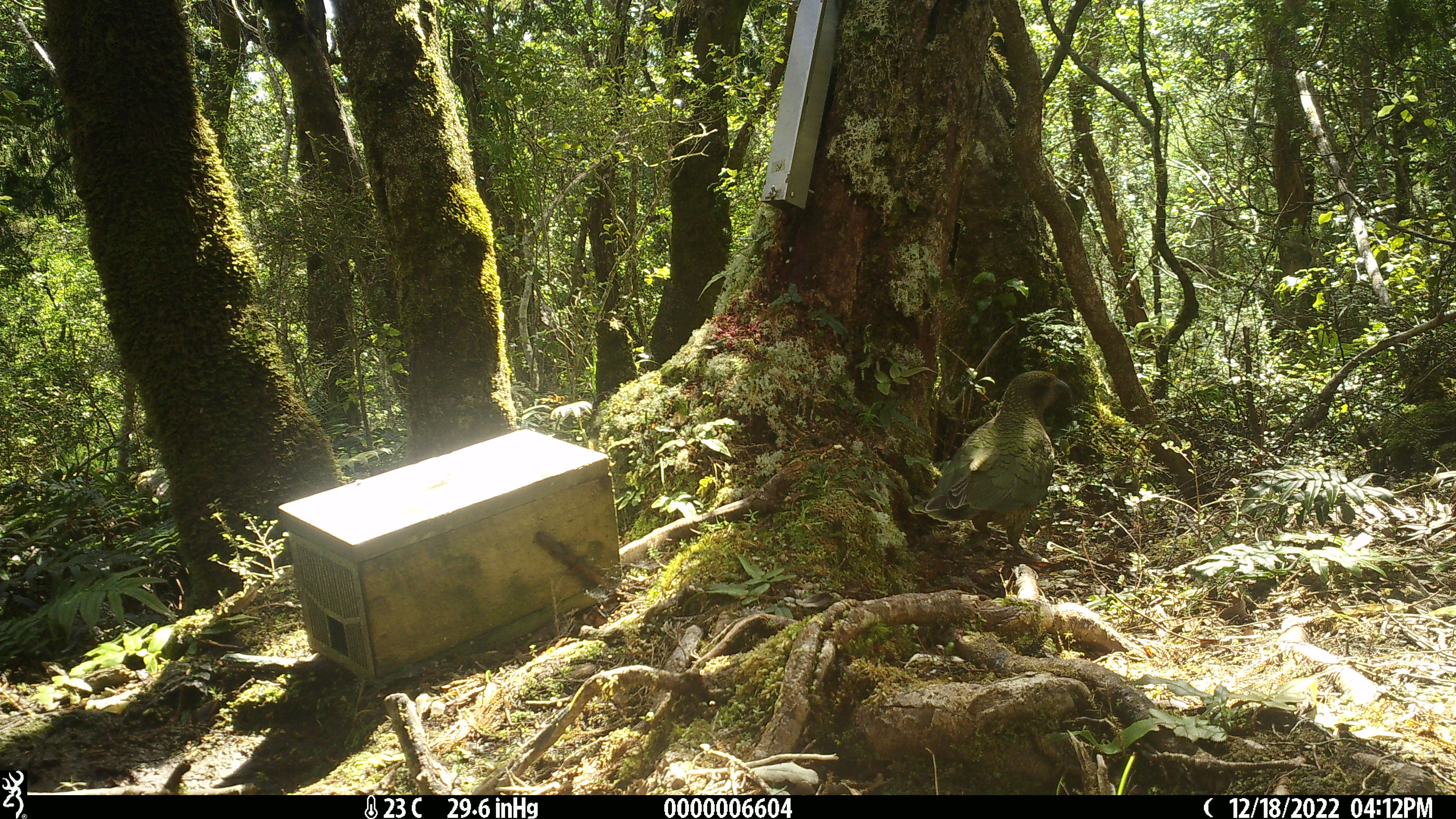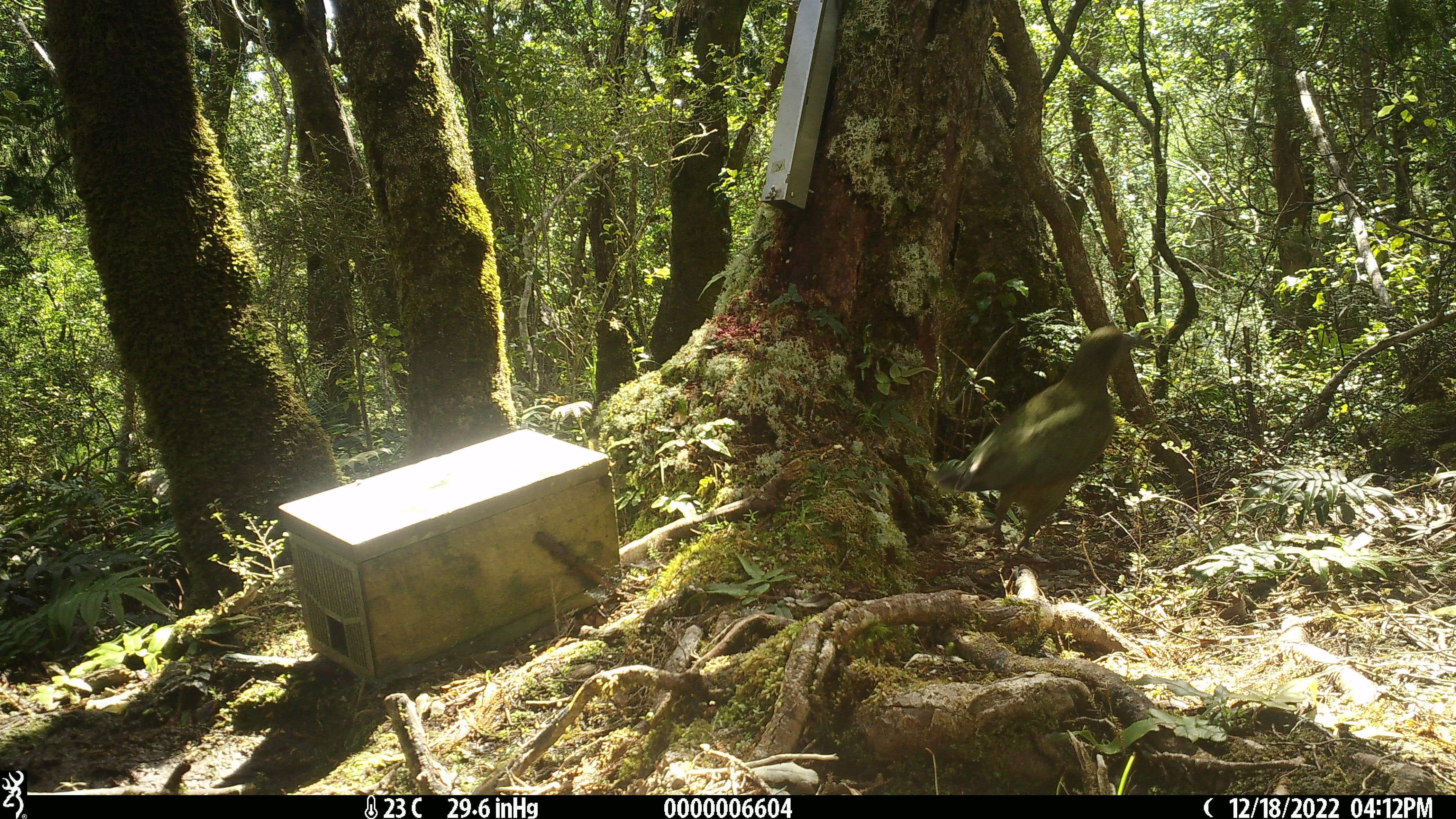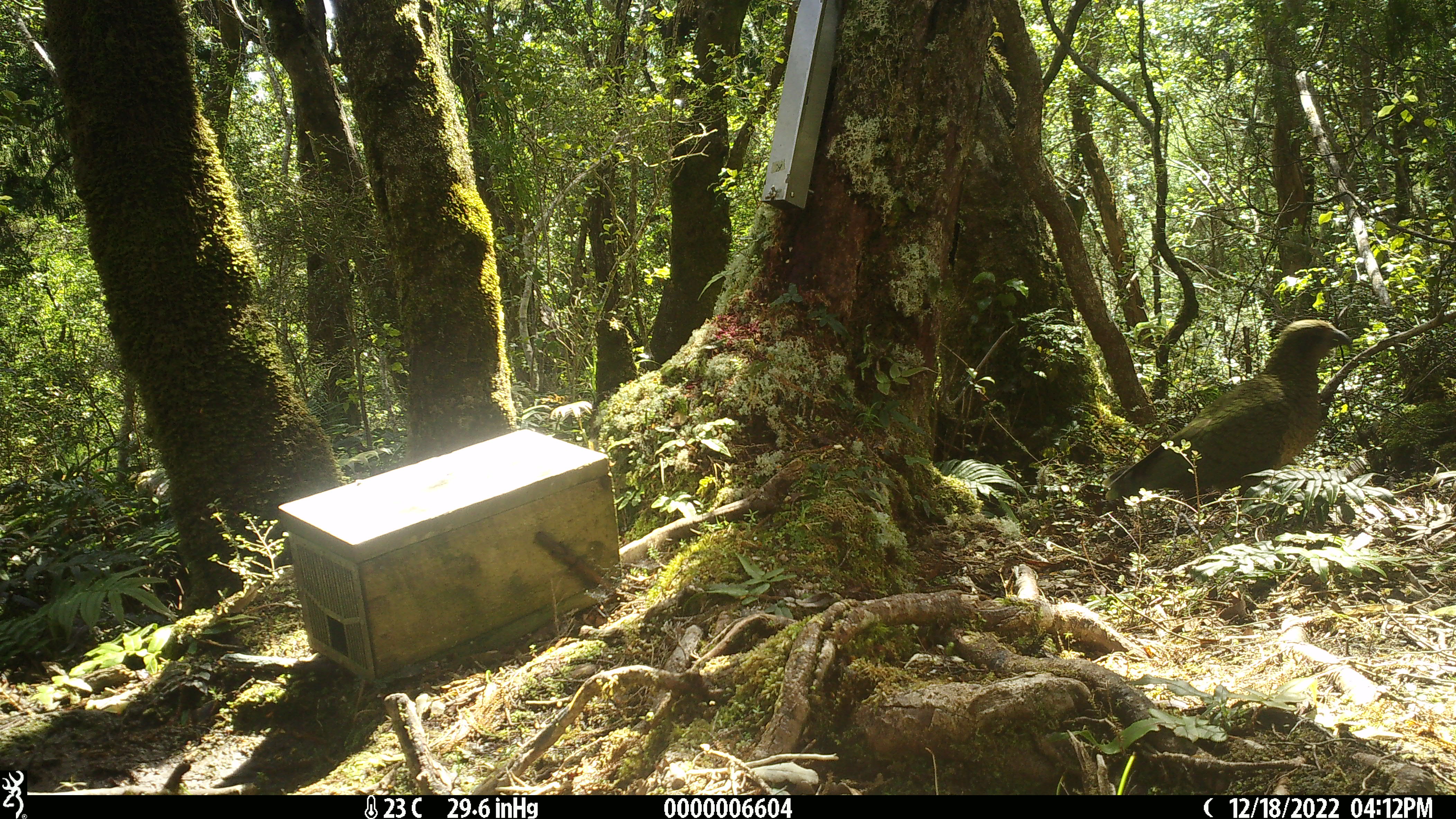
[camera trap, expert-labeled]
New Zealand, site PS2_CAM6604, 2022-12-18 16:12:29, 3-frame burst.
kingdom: Animalia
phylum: Chordata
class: Aves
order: Psittaciformes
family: Strigopidae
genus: Nestor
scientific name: Nestor notabilis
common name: kea